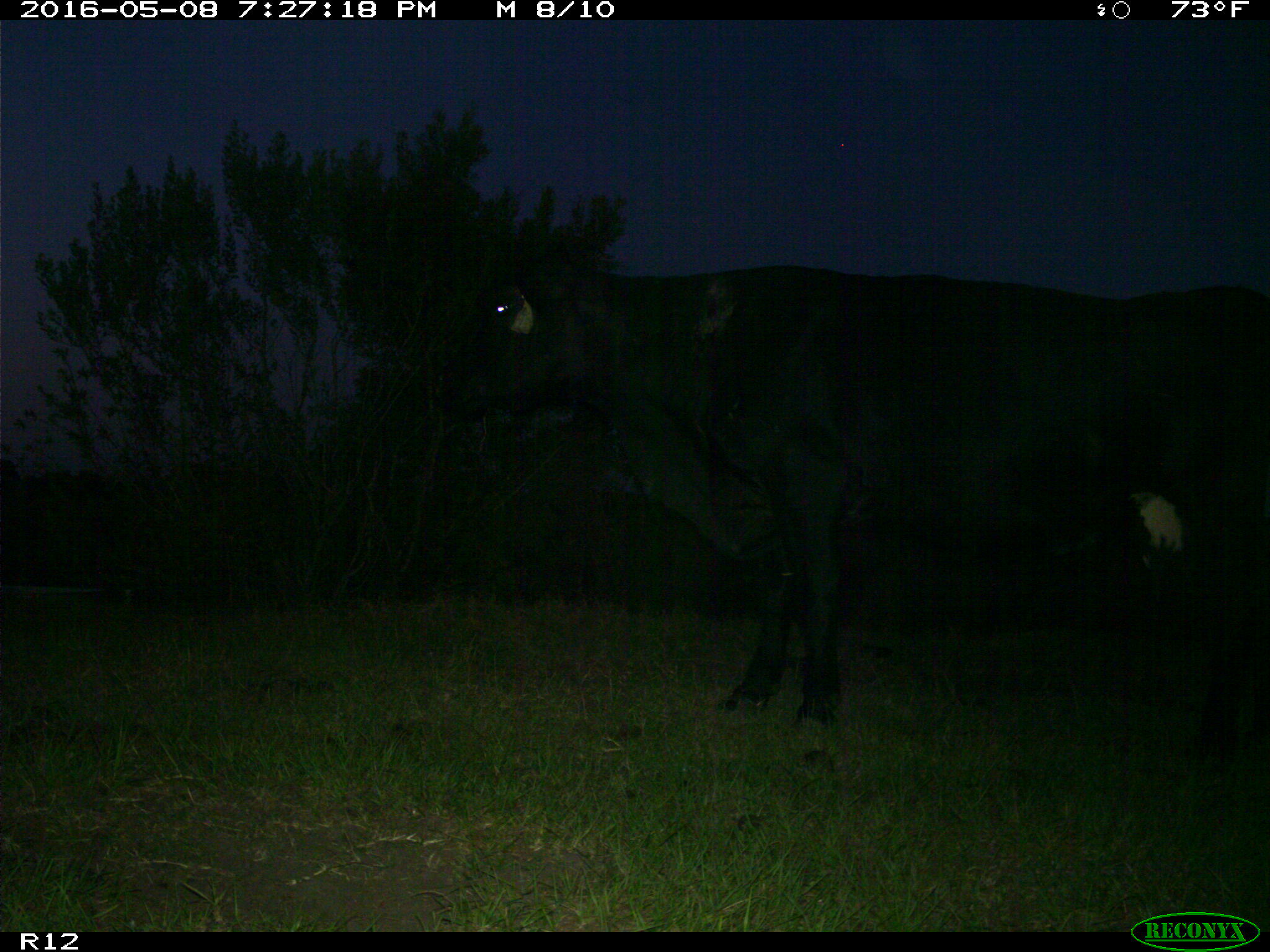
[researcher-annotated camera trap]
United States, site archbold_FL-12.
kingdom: Animalia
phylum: Chordata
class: Mammalia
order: Artiodactyla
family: Bovidae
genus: Bos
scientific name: Bos taurus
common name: domestic cow